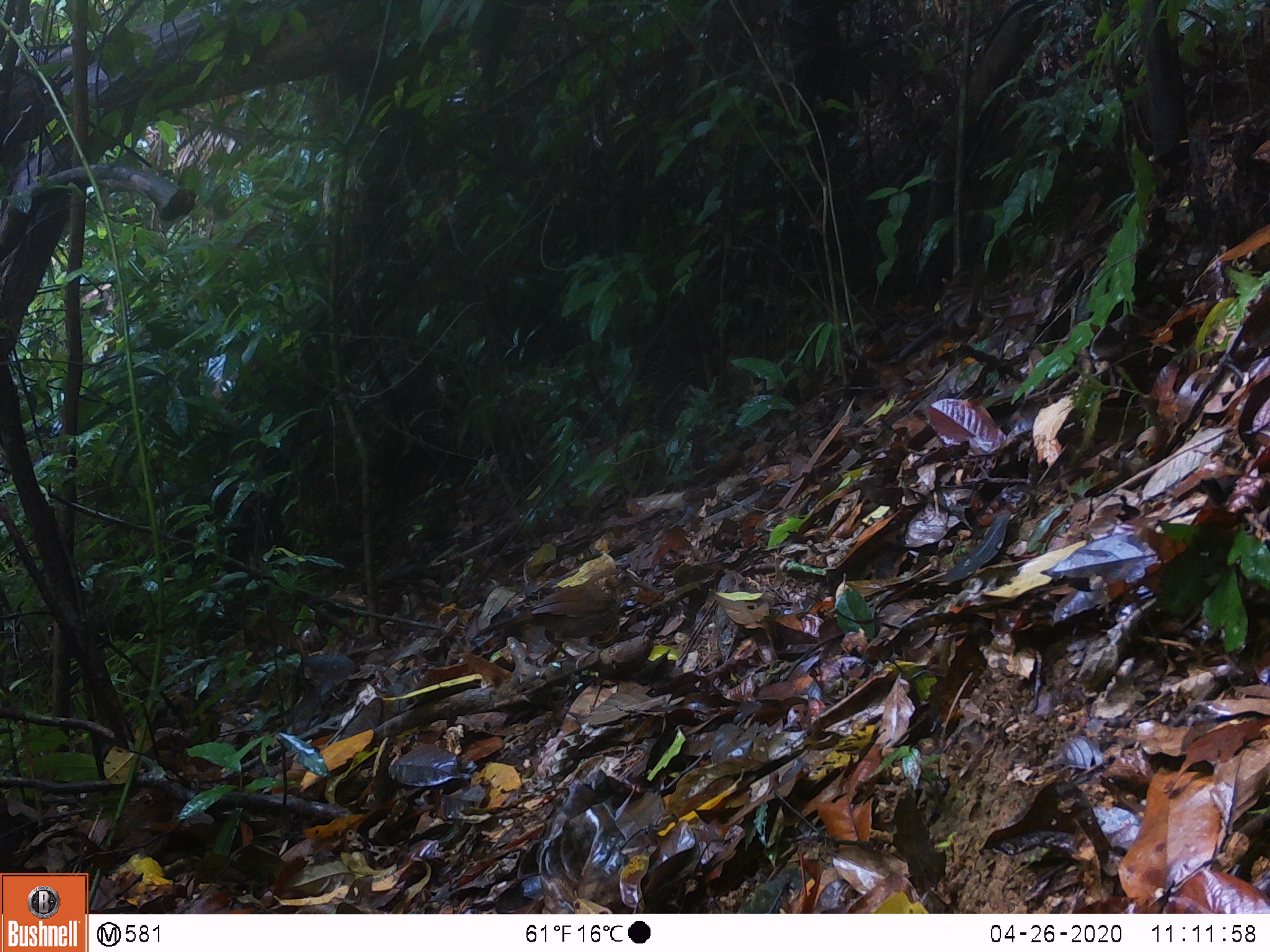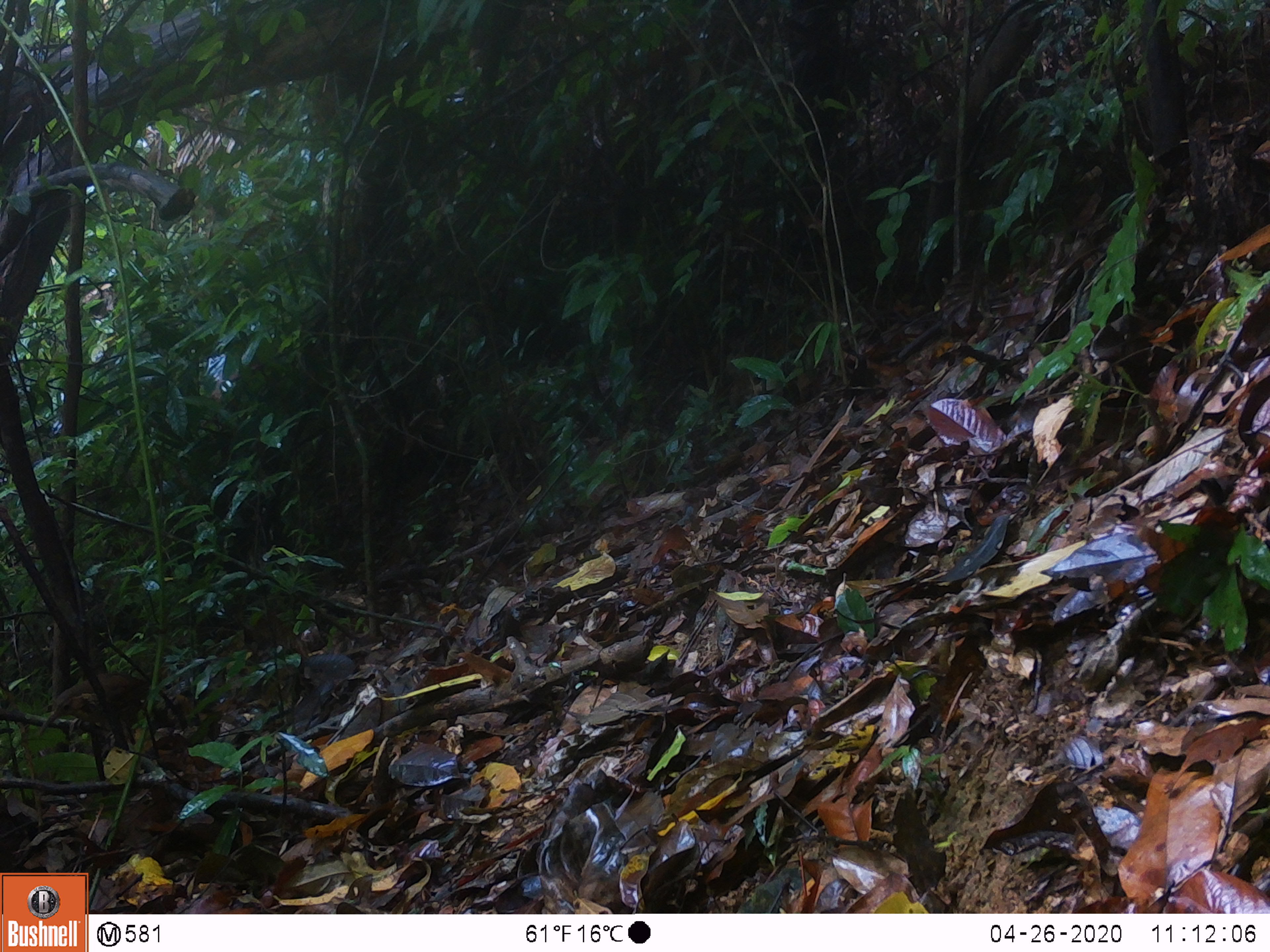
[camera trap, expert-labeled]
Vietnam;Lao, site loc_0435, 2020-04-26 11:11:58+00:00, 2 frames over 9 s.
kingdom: Animalia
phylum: Chordata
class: Aves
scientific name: Aves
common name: bird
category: unidentified bird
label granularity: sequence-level